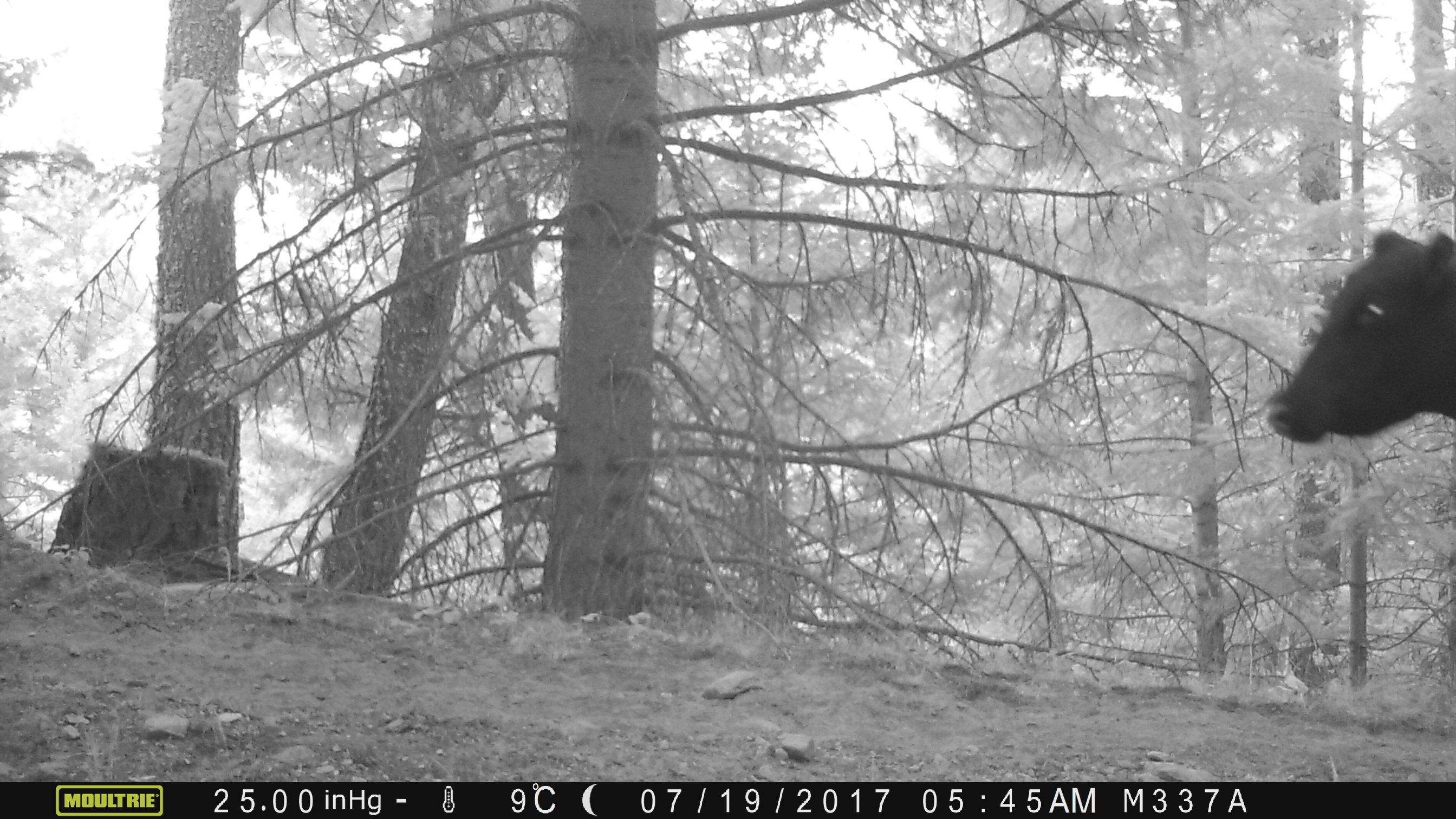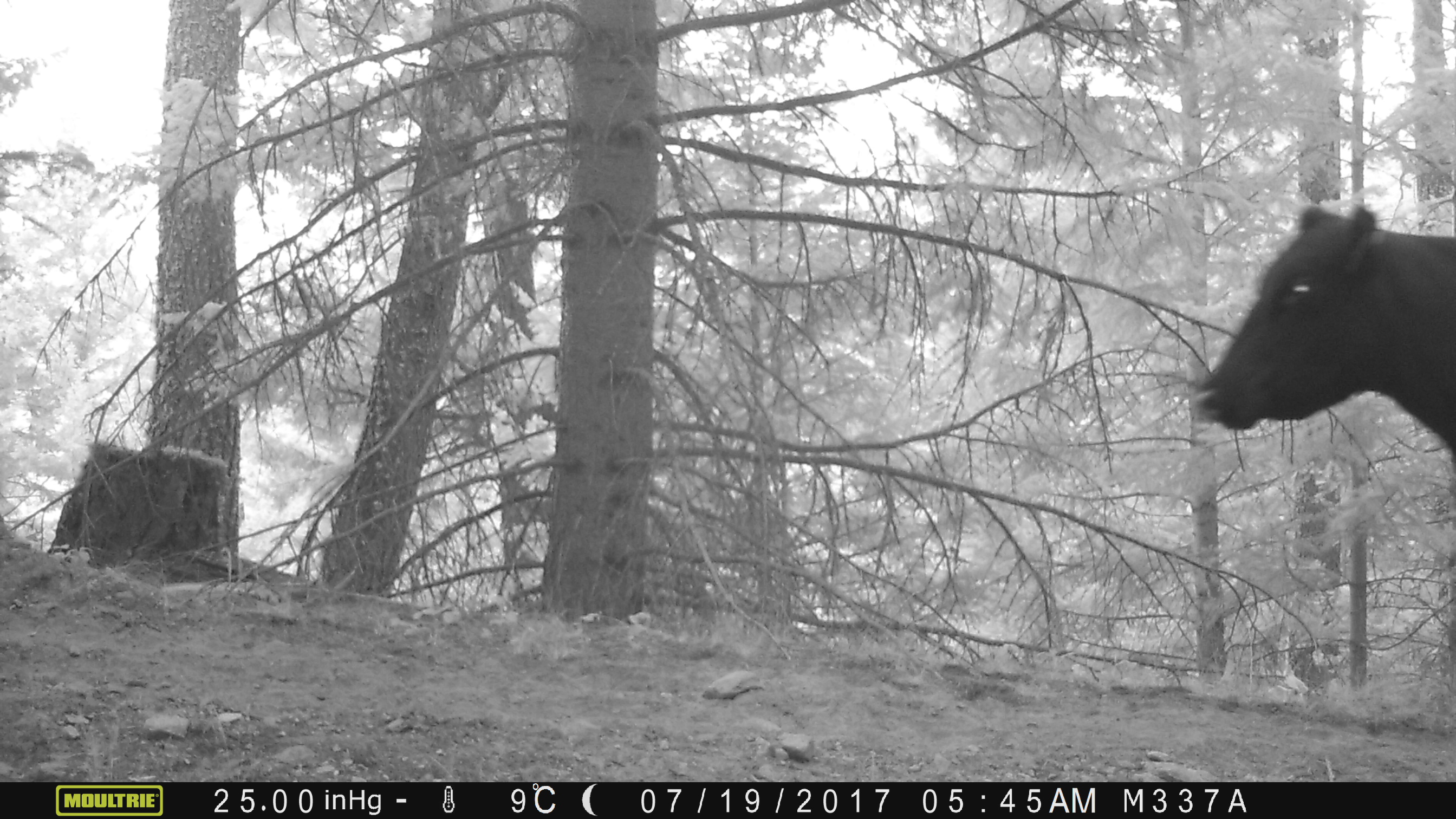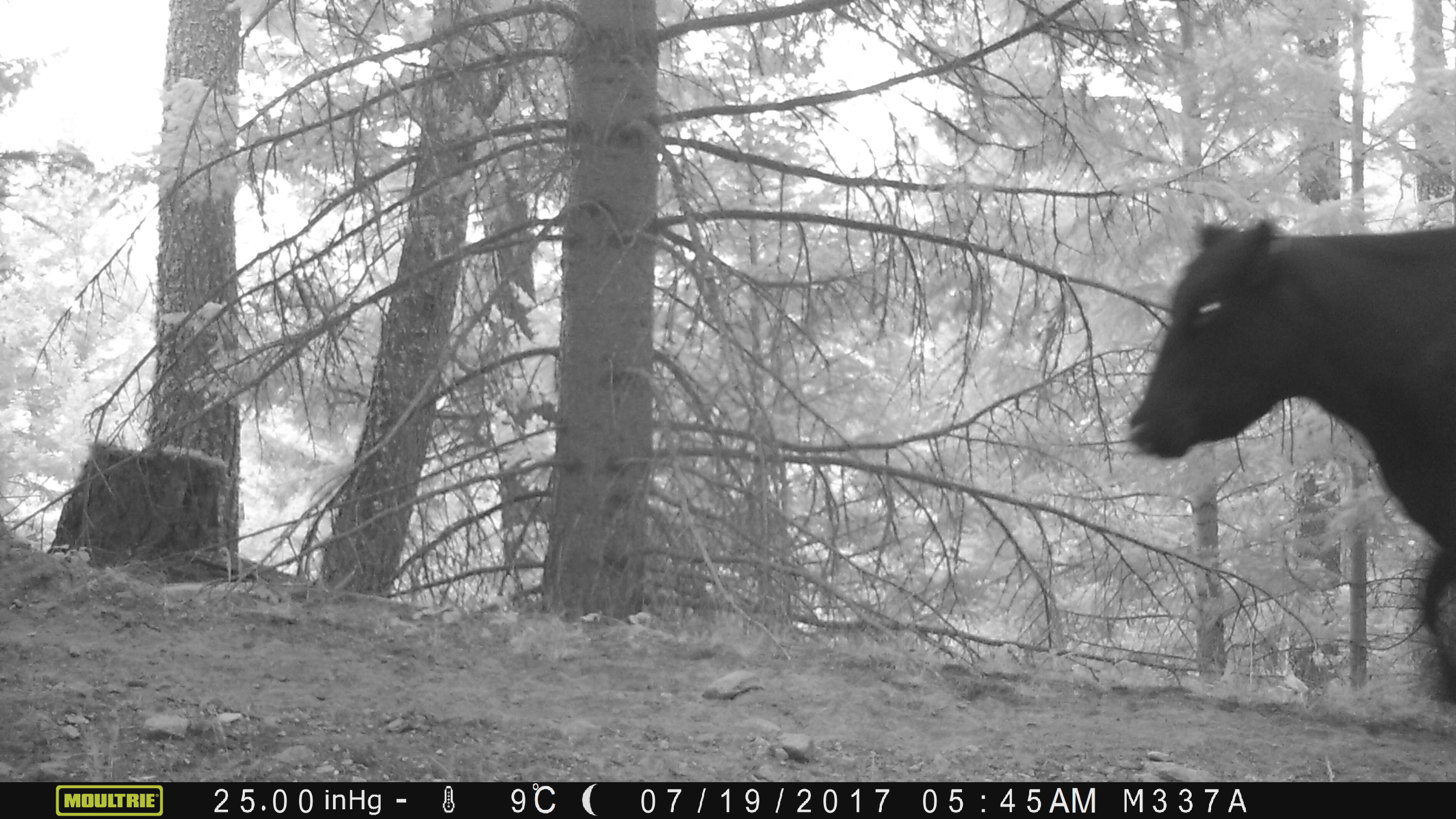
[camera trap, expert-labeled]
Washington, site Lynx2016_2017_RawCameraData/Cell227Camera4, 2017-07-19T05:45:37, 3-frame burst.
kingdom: Animalia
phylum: Chordata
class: Mammalia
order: Artiodactyla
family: Bovidae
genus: Bos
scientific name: Bos taurus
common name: domestic cattle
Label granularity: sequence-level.